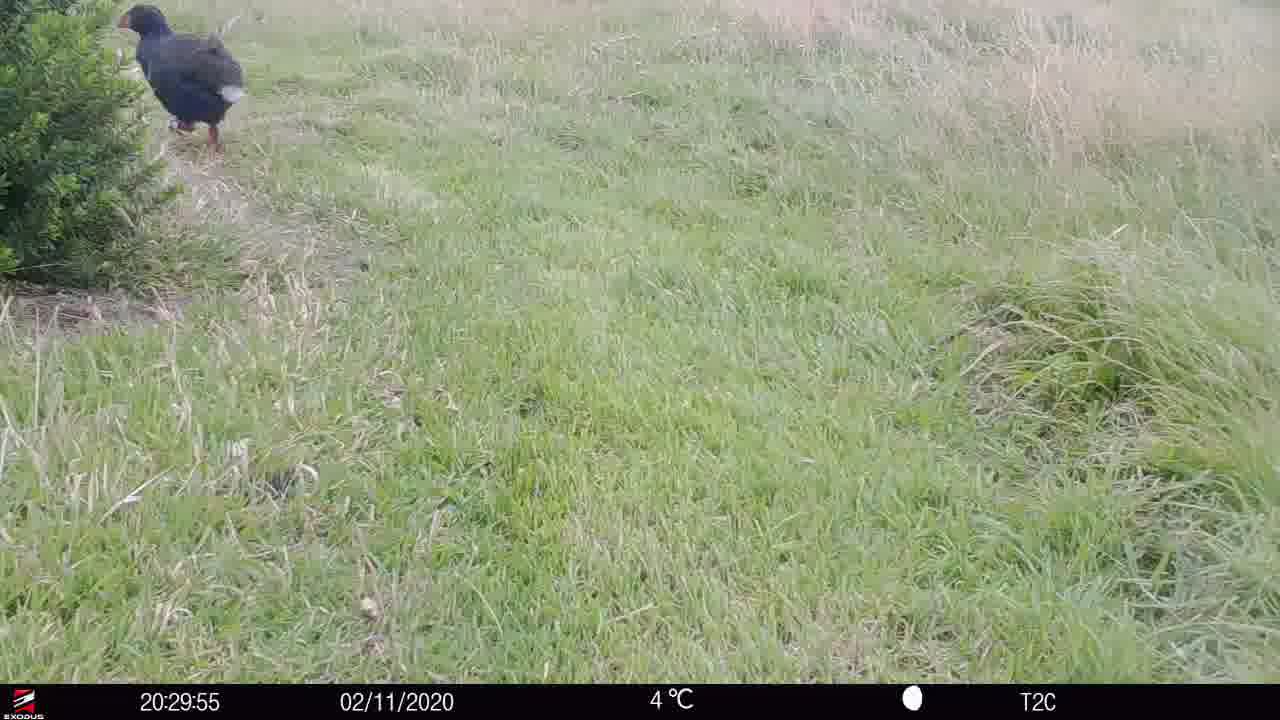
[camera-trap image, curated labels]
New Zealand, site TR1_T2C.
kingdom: Animalia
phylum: Chordata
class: Aves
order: Gruiformes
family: Rallidae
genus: Porphyrio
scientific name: Porphyrio mantelli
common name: takahe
Takahe (Porphyrio mantelli).